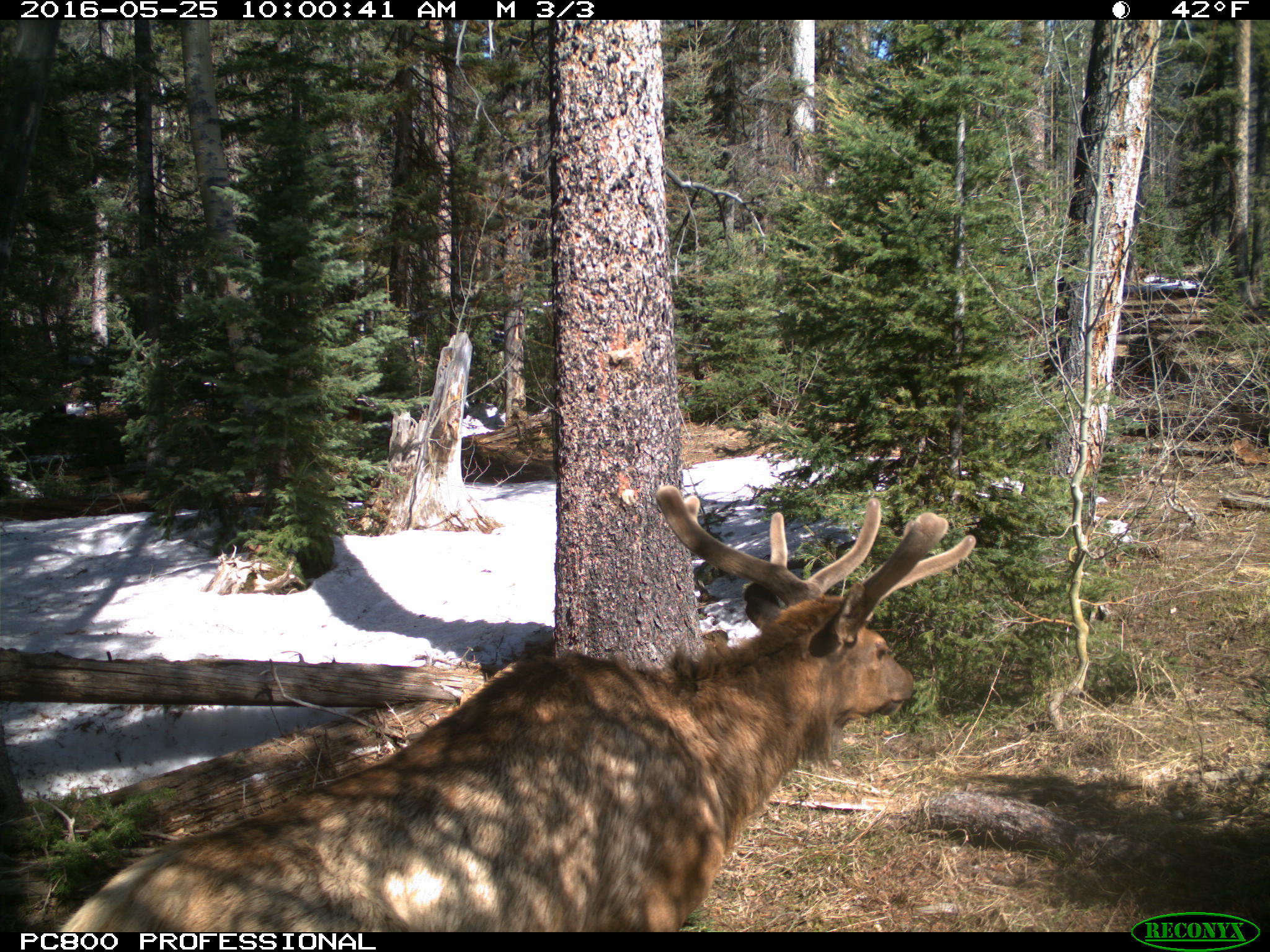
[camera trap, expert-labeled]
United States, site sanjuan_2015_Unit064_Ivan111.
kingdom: Animalia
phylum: Chordata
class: Mammalia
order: Artiodactyla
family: Cervidae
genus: Cervus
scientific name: Cervus elaphus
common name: red deer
Cervus elaphus (red deer).